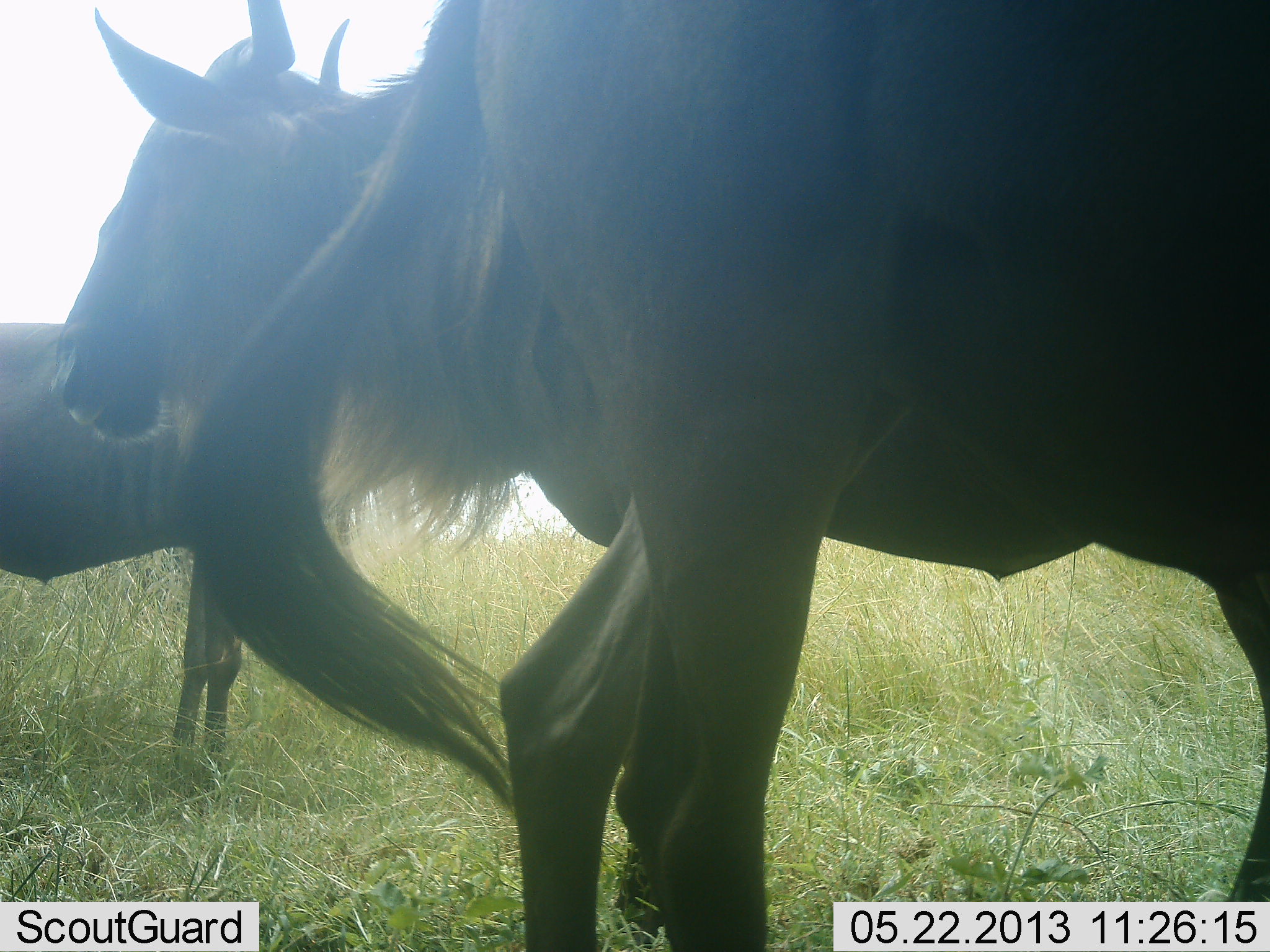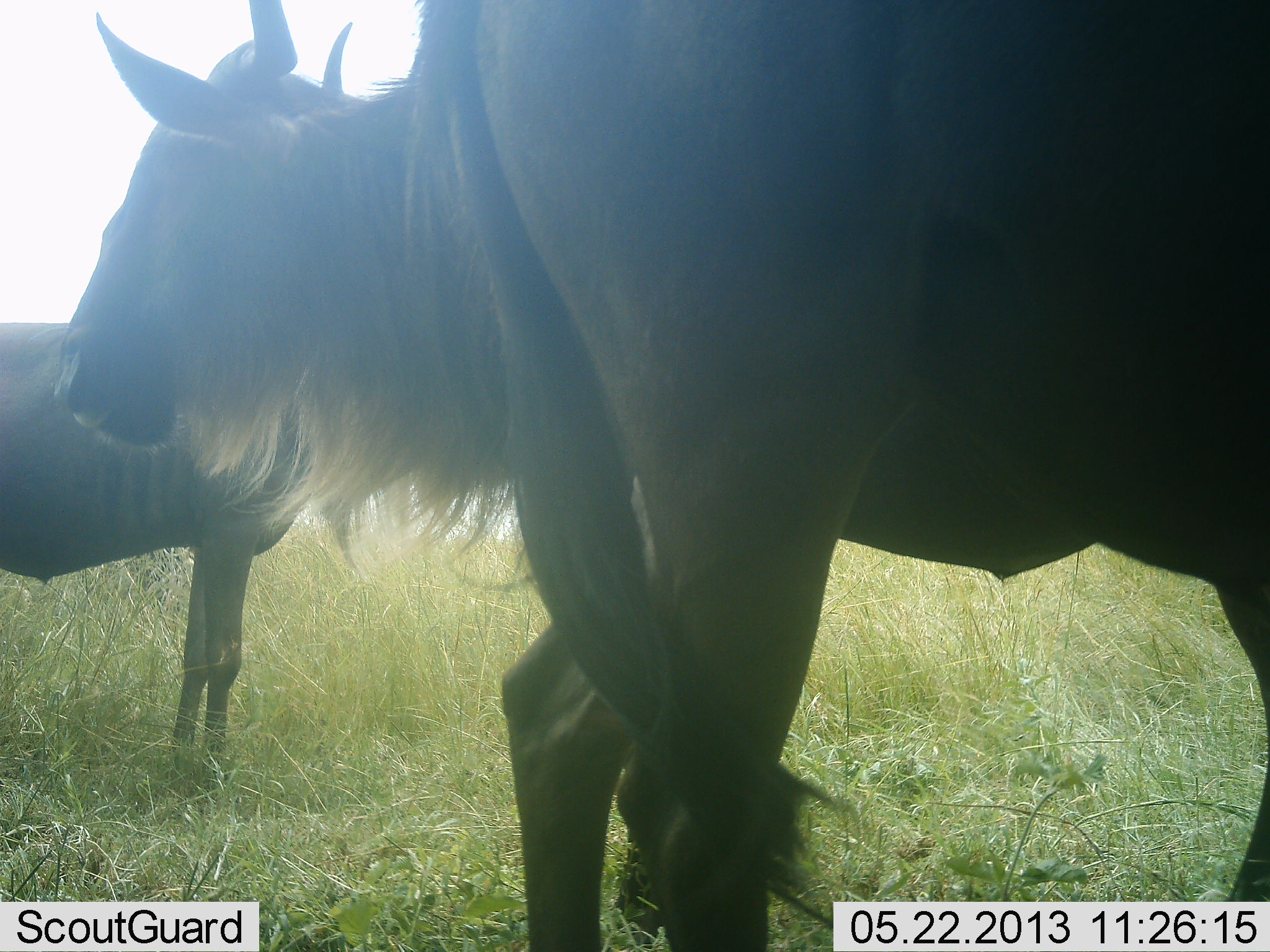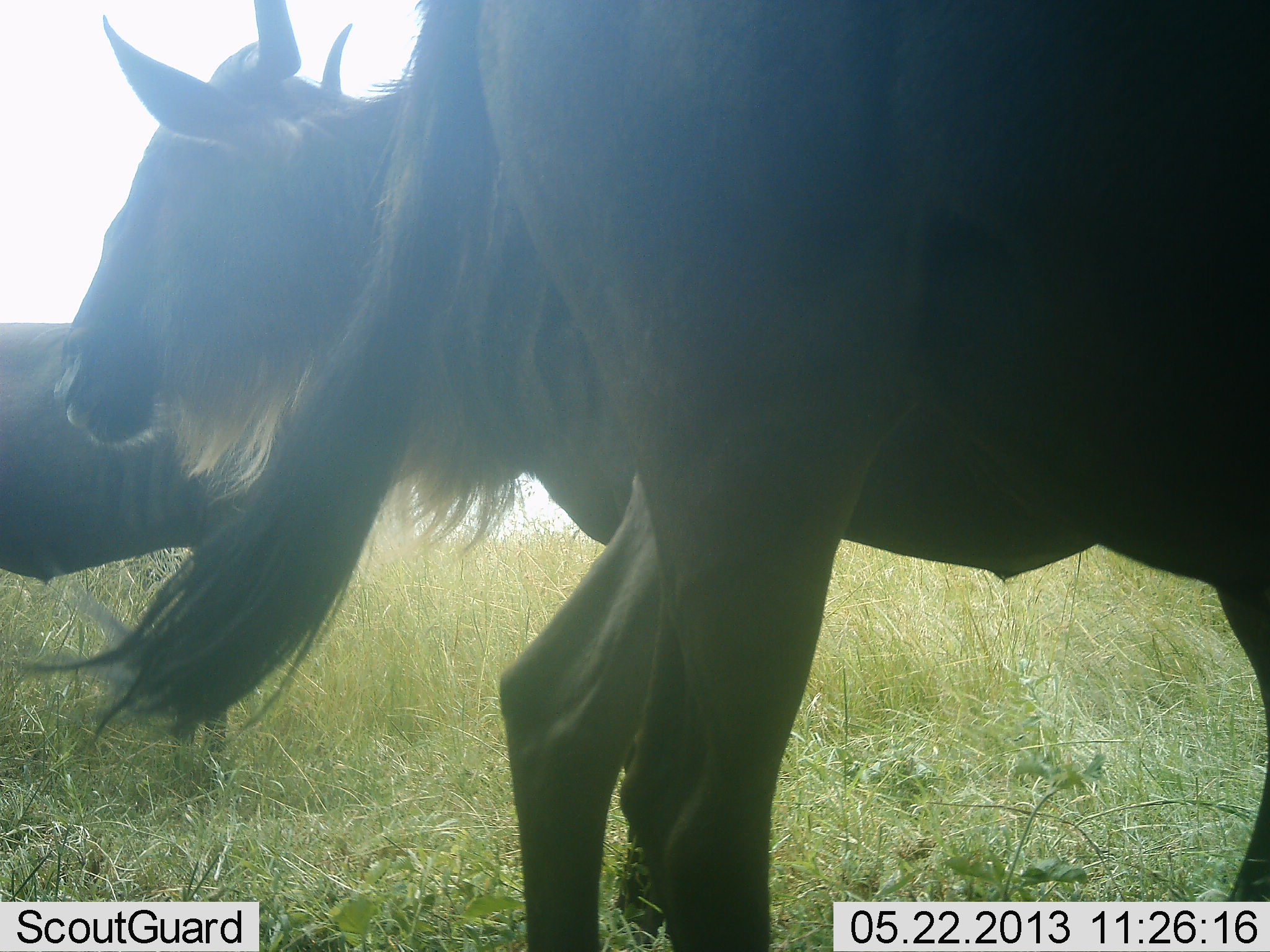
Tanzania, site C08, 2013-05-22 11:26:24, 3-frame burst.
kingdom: Animalia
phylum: Chordata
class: Mammalia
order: Artiodactyla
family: Bovidae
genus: Connochaetes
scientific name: Connochaetes taurinus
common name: blue wildebeest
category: wildebeest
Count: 3.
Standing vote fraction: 93%.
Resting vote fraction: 0%.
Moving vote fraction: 11%.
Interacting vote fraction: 4%.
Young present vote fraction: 0%.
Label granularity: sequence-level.